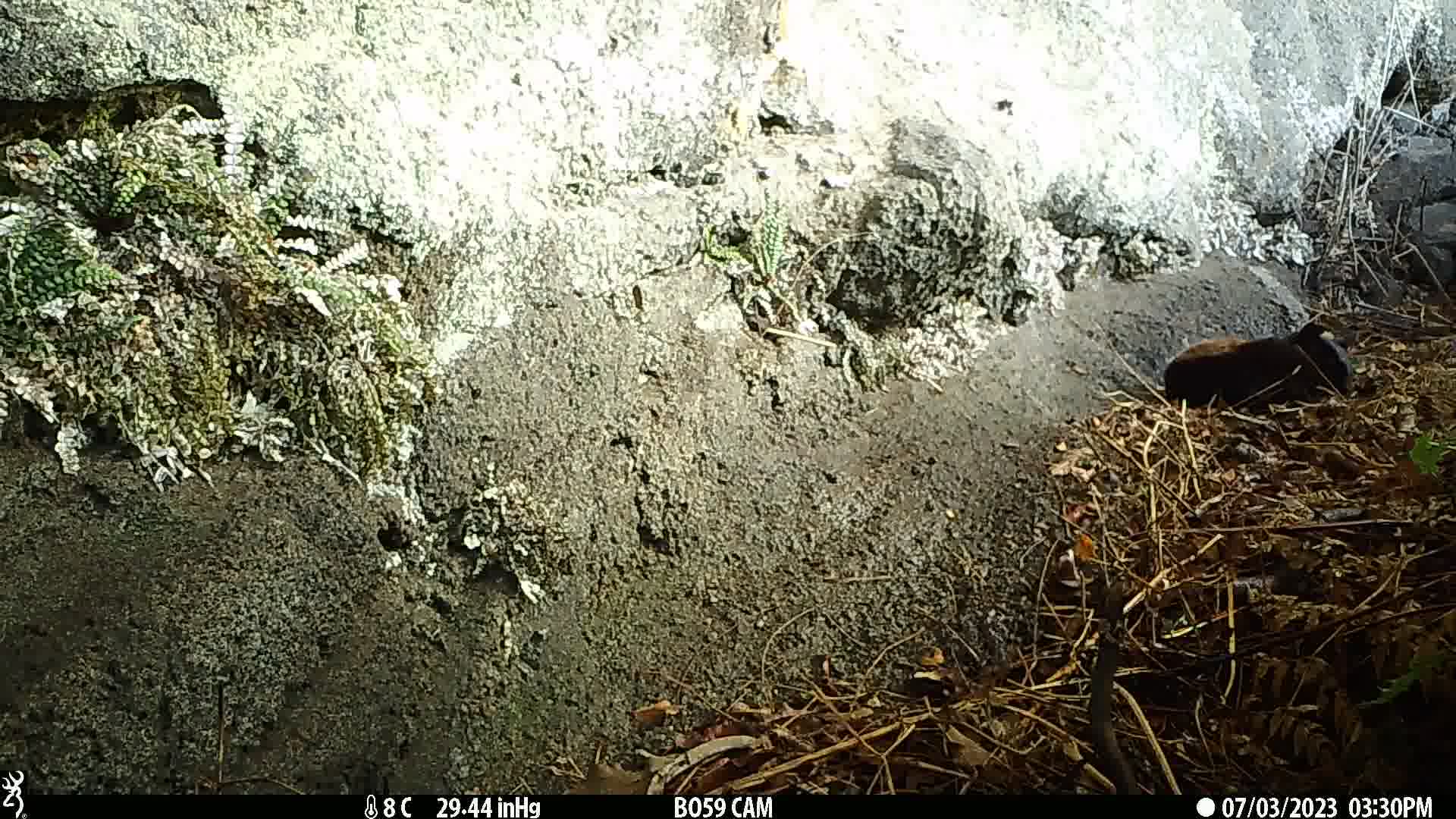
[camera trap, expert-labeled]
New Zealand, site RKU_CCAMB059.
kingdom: Animalia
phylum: Chordata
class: Mammalia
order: Carnivora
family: Felidae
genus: Felis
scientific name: Felis catus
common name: domestic cat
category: cat